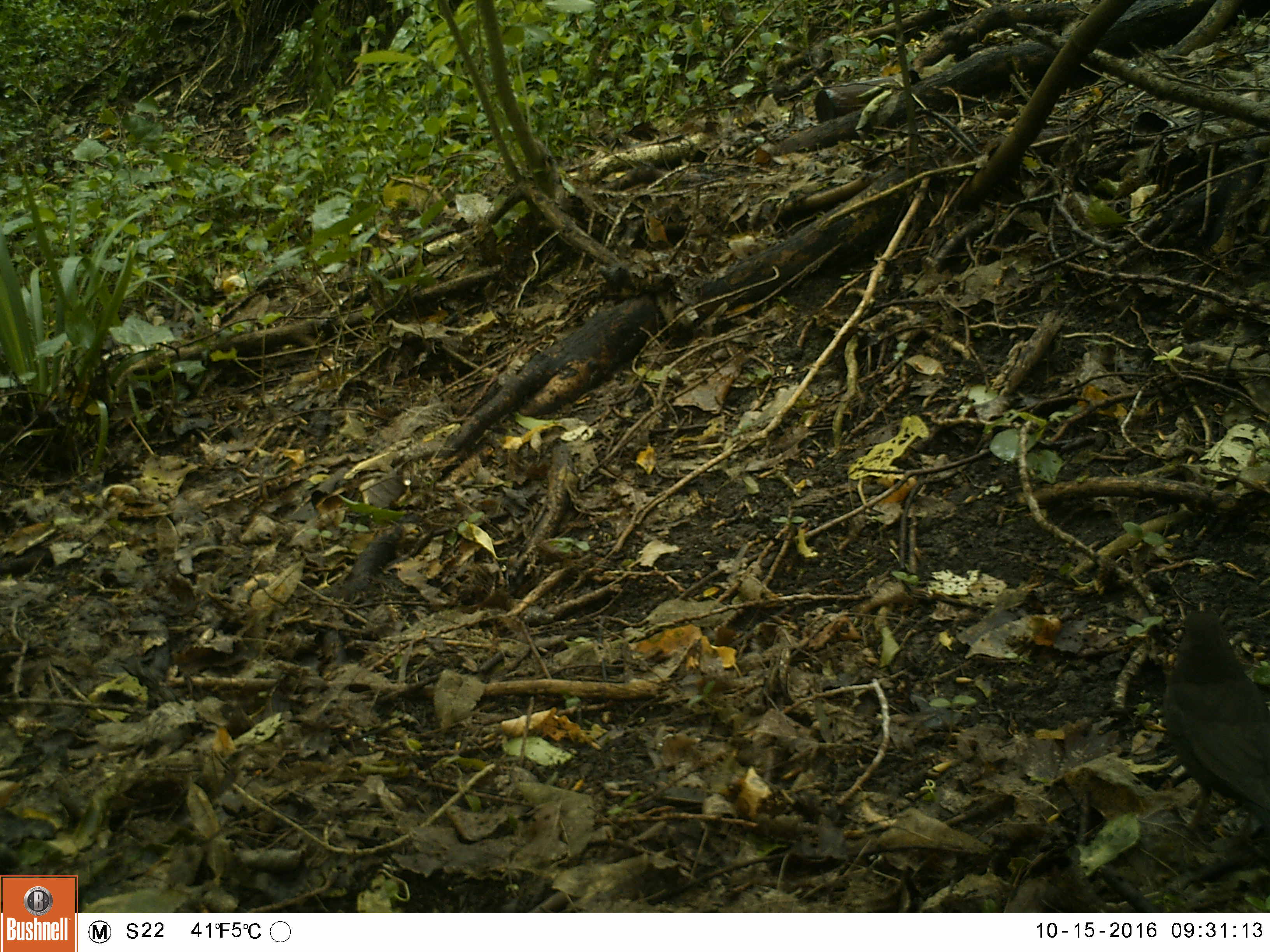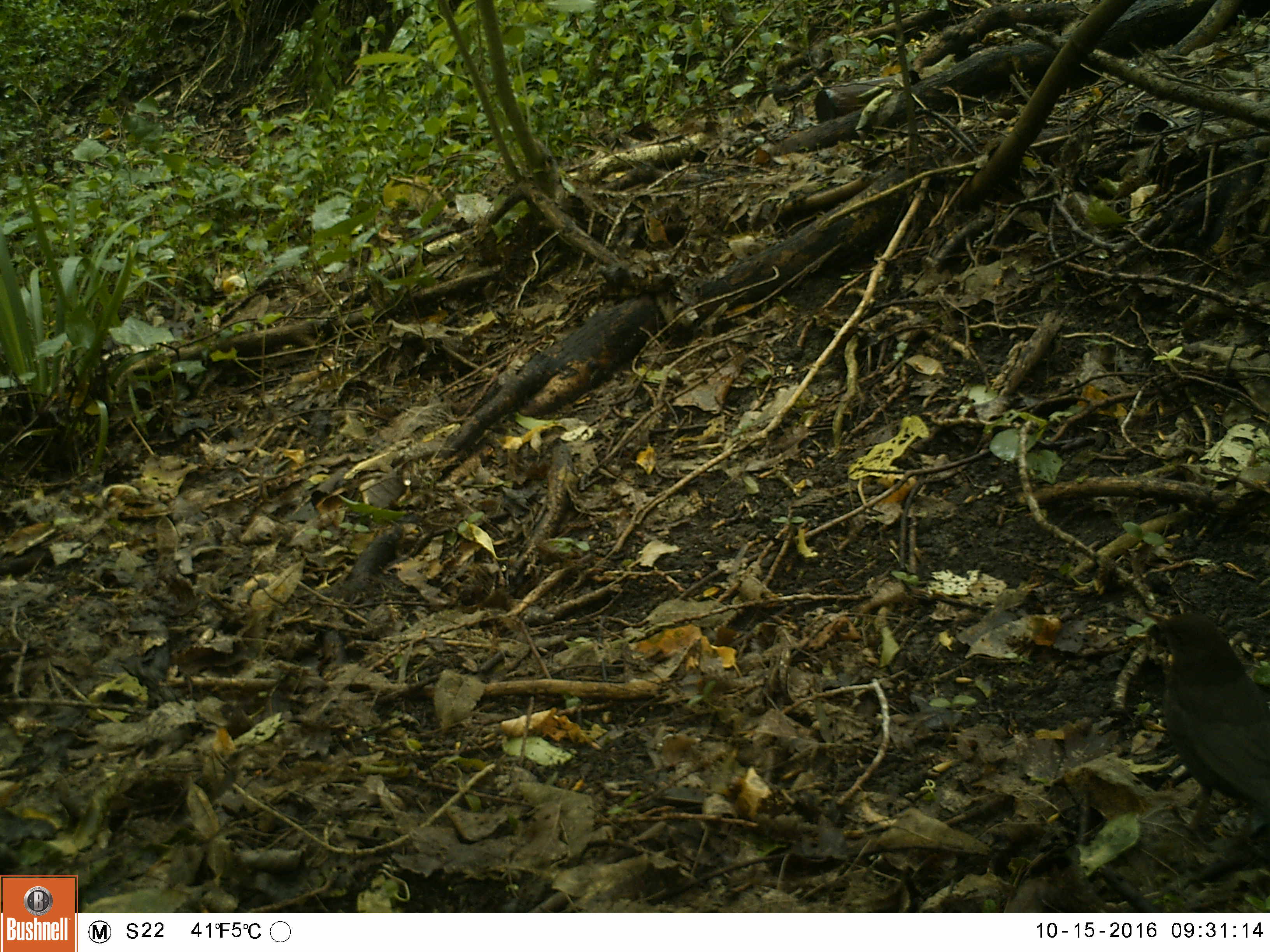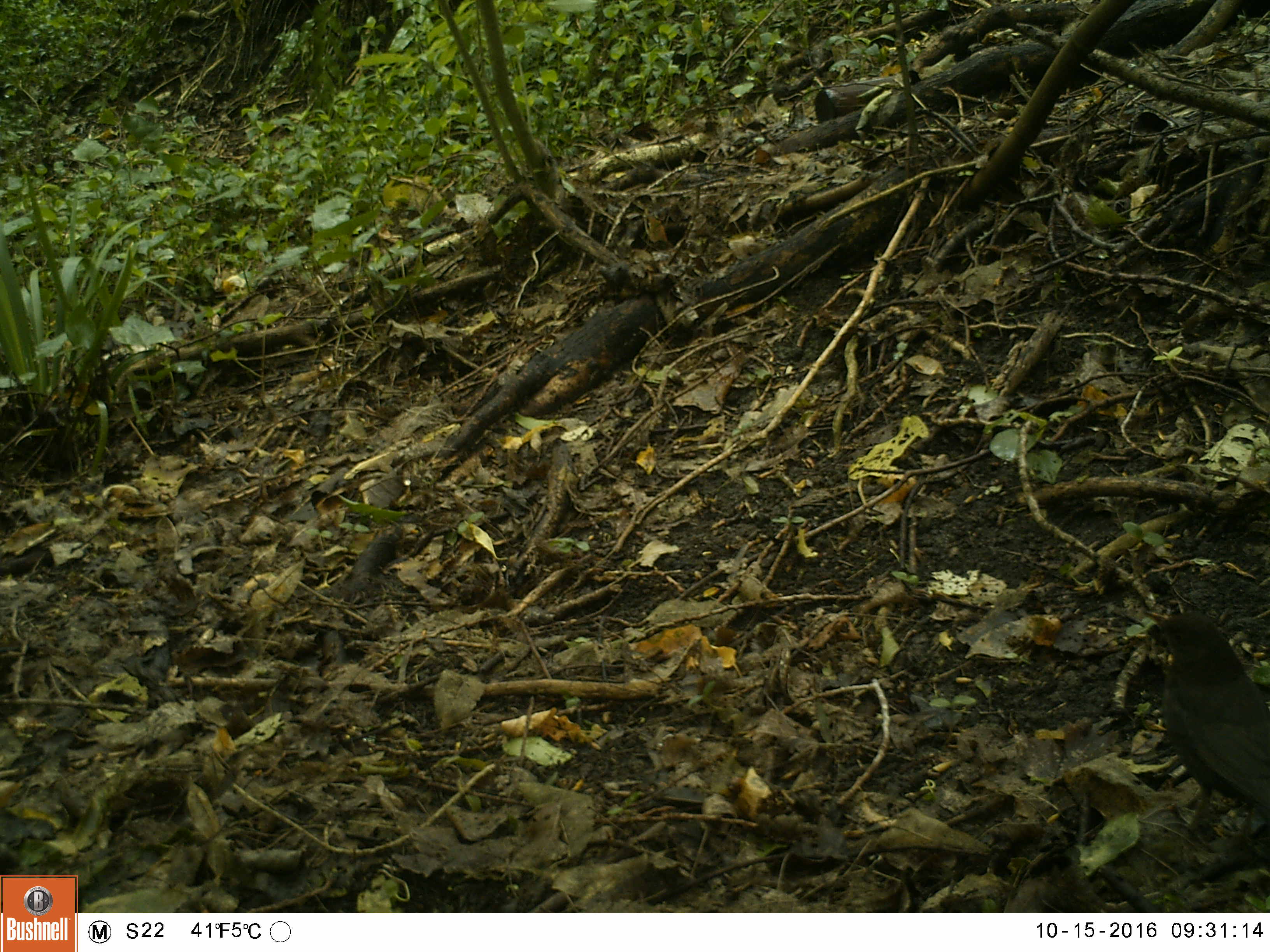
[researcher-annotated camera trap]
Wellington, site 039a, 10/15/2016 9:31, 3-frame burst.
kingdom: Animalia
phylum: Chordata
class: Aves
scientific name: Aves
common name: bird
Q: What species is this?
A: Bird (Aves).